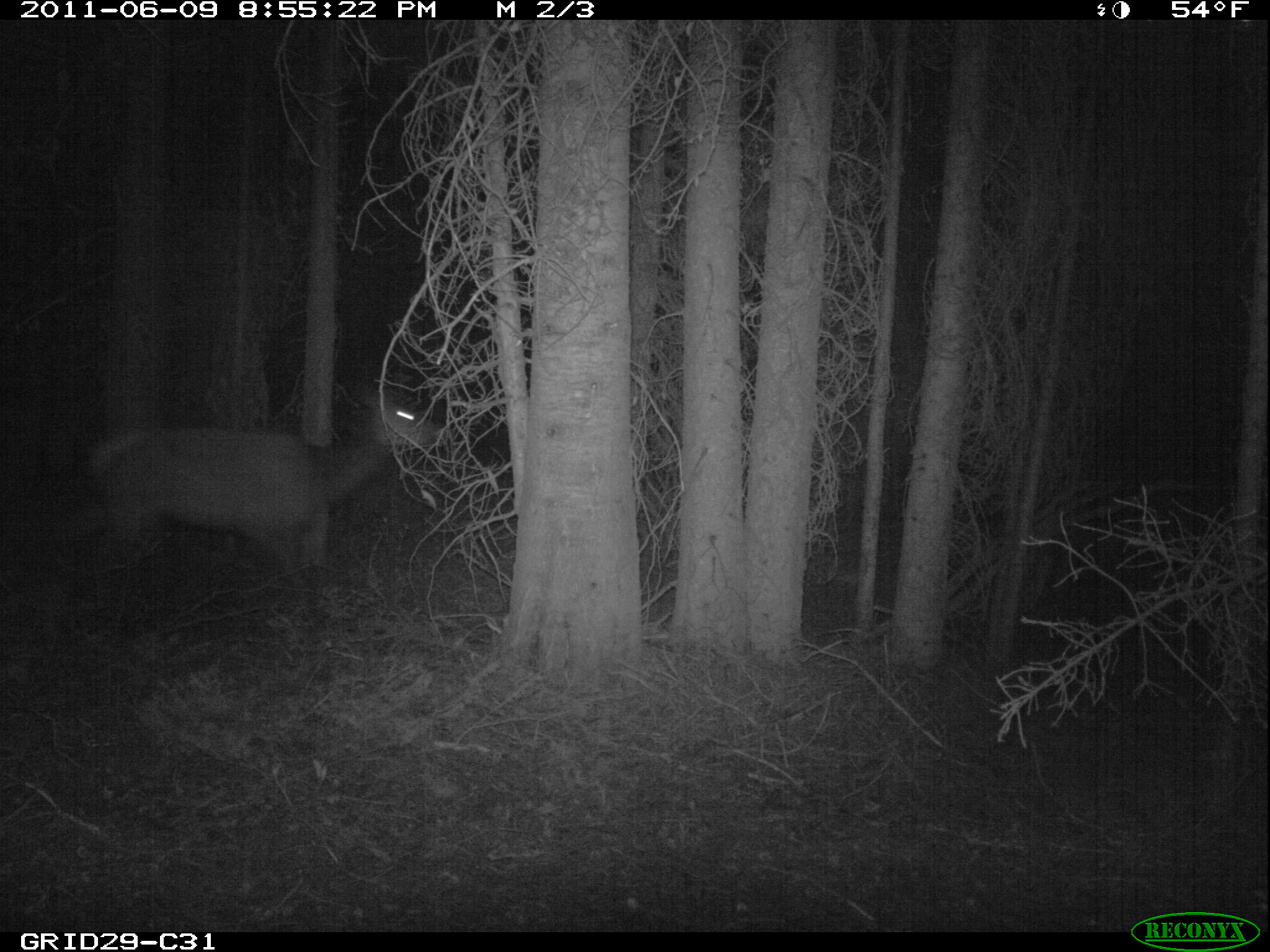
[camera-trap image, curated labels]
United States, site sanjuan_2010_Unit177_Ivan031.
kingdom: Animalia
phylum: Chordata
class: Mammalia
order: Artiodactyla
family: Cervidae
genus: Cervus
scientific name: Cervus elaphus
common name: red deer